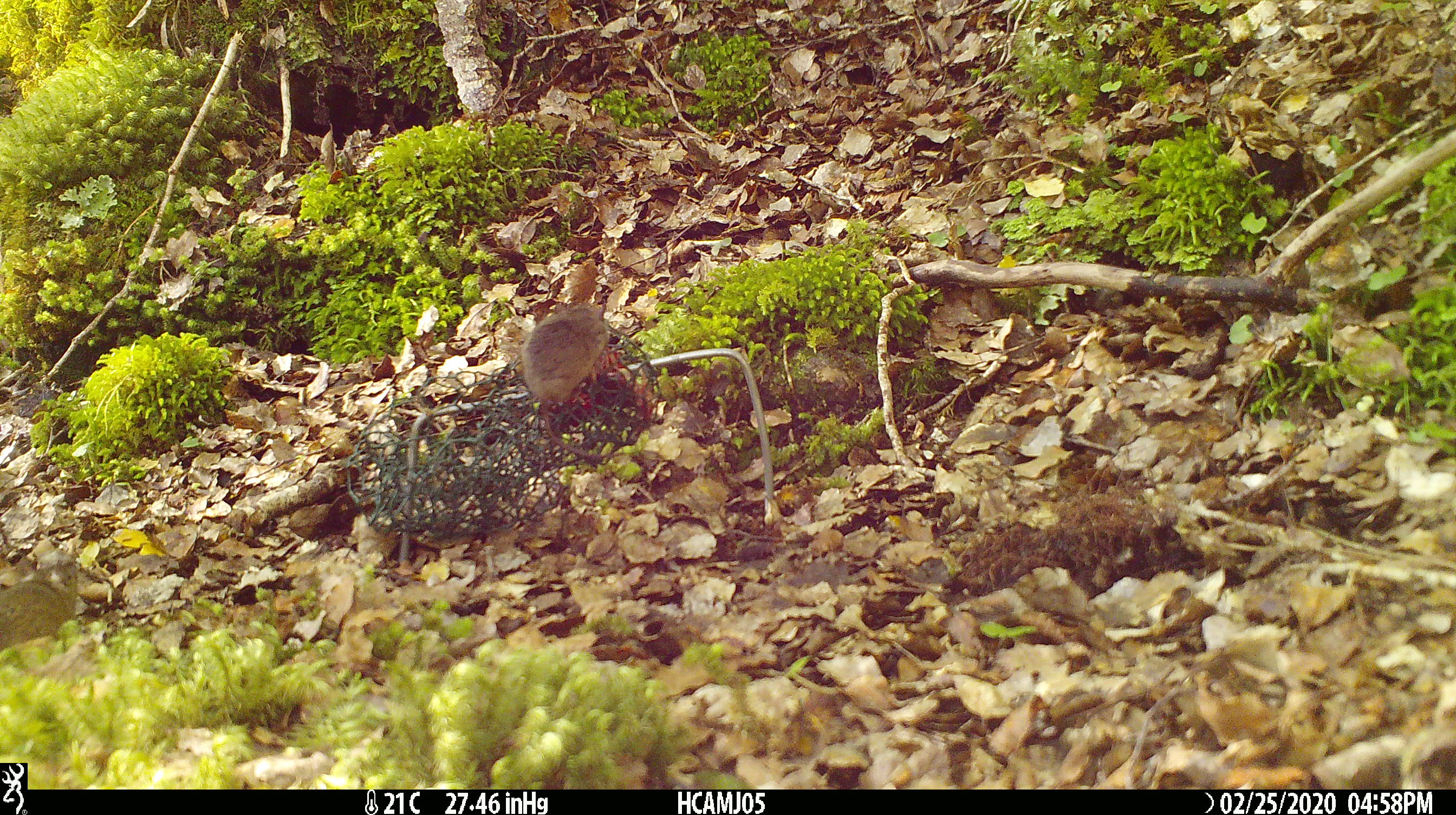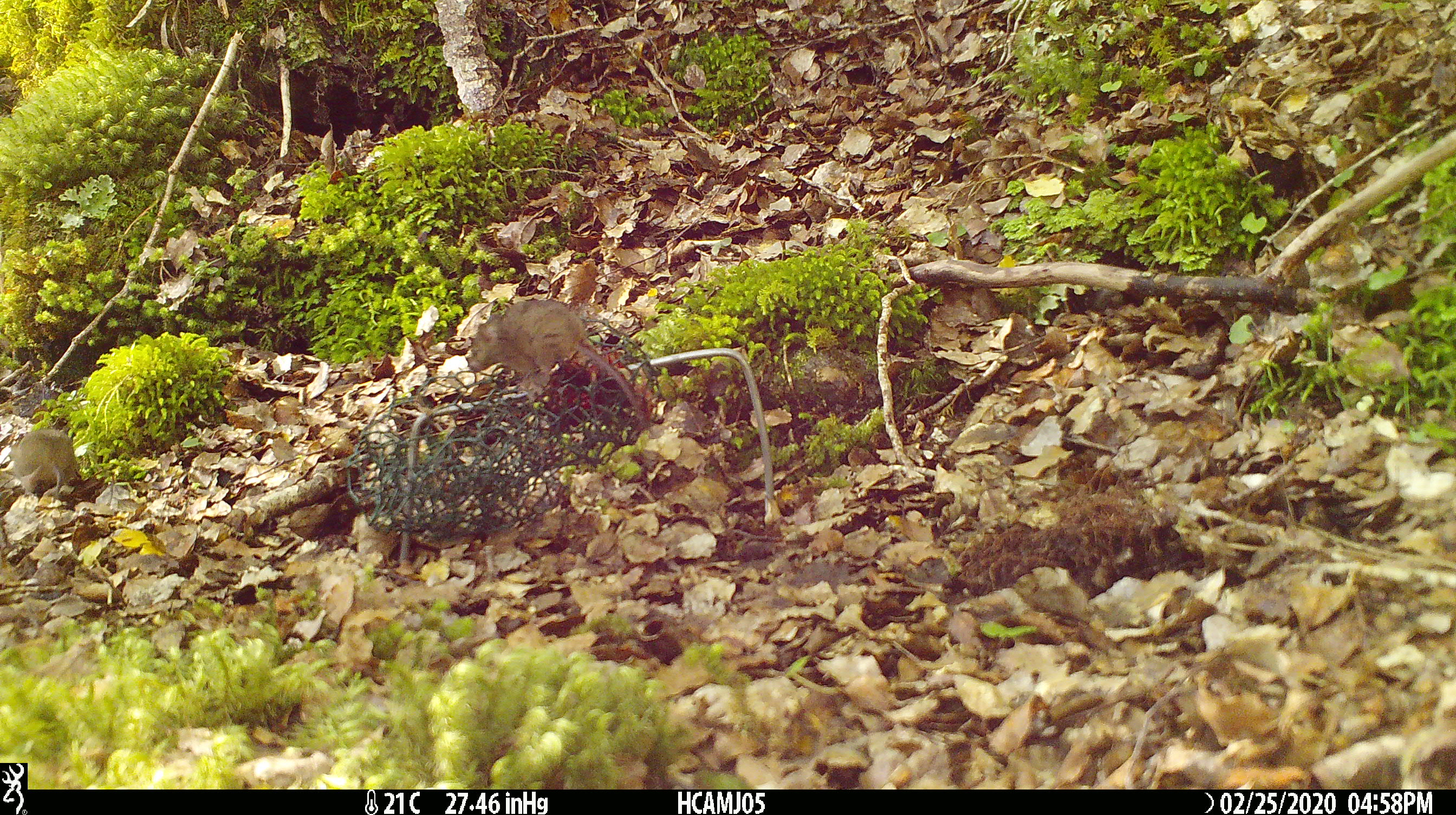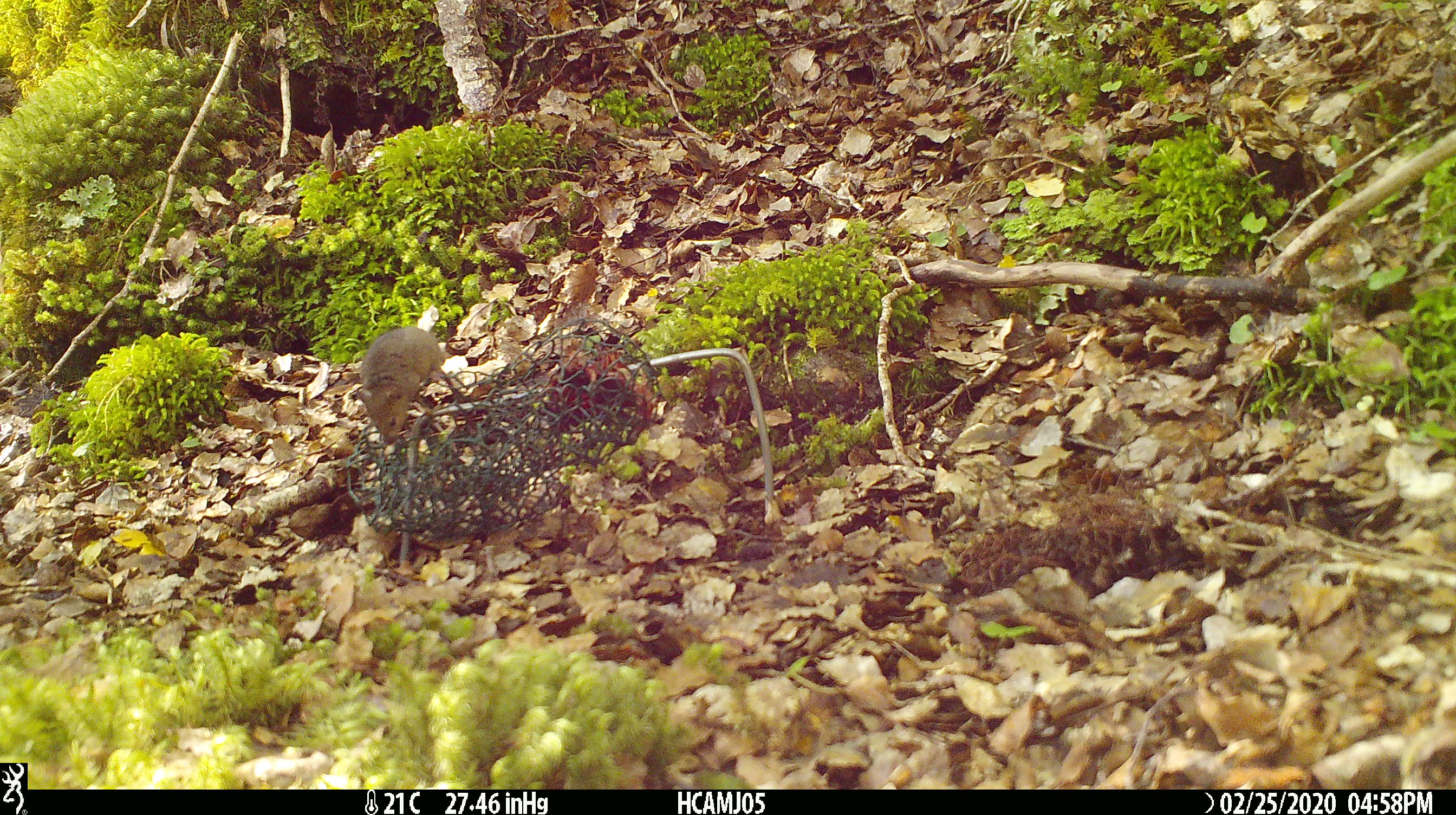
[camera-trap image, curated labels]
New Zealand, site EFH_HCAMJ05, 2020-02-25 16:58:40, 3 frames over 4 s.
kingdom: Animalia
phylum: Chordata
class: Mammalia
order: Rodentia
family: Muridae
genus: Mus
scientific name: Mus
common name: mouse